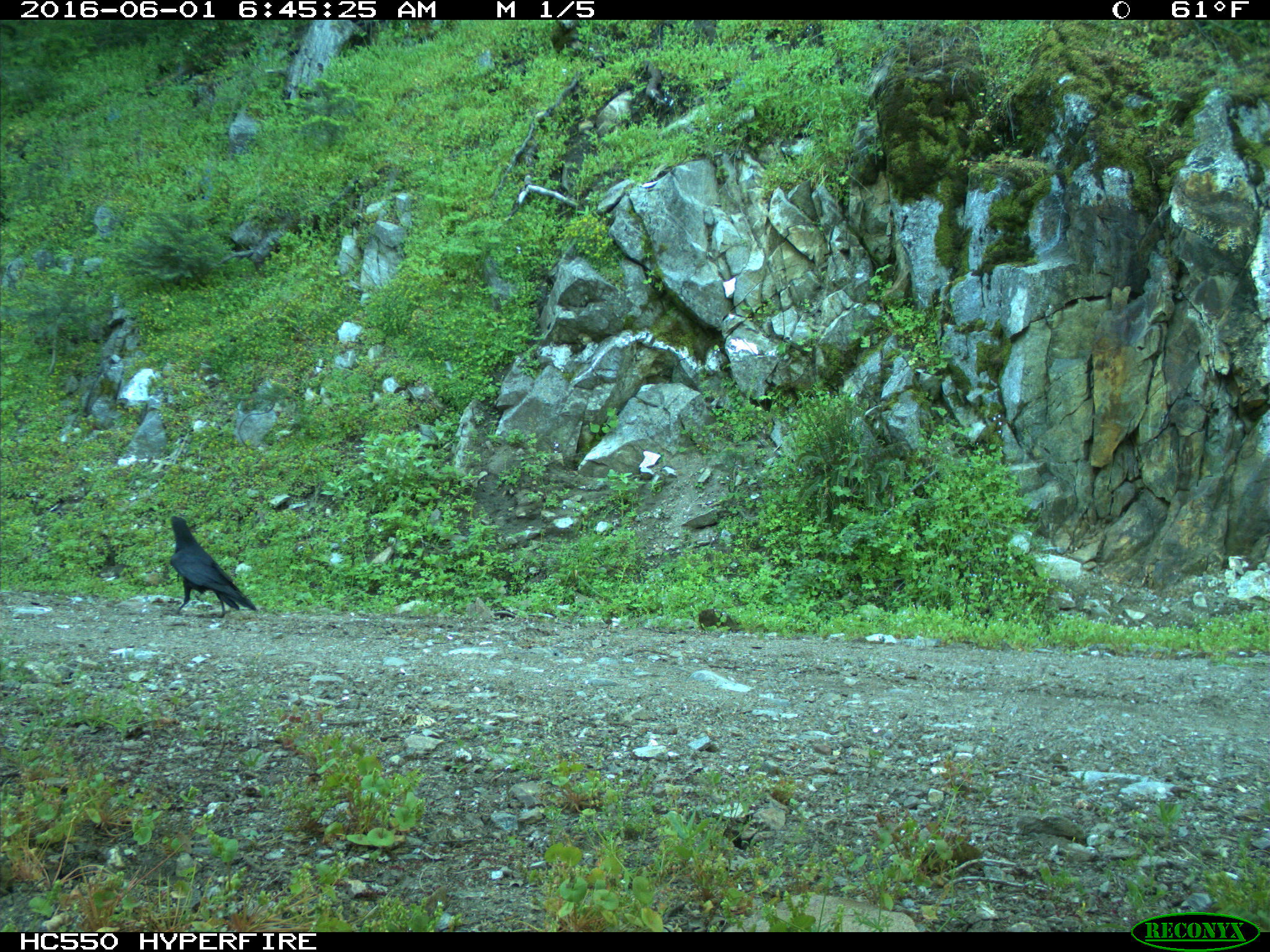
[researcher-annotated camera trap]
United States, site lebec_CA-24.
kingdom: Animalia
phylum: Chordata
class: Aves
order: Passeriformes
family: Corvidae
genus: Corvus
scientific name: Corvus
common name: crows and ravens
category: unidentified corvus